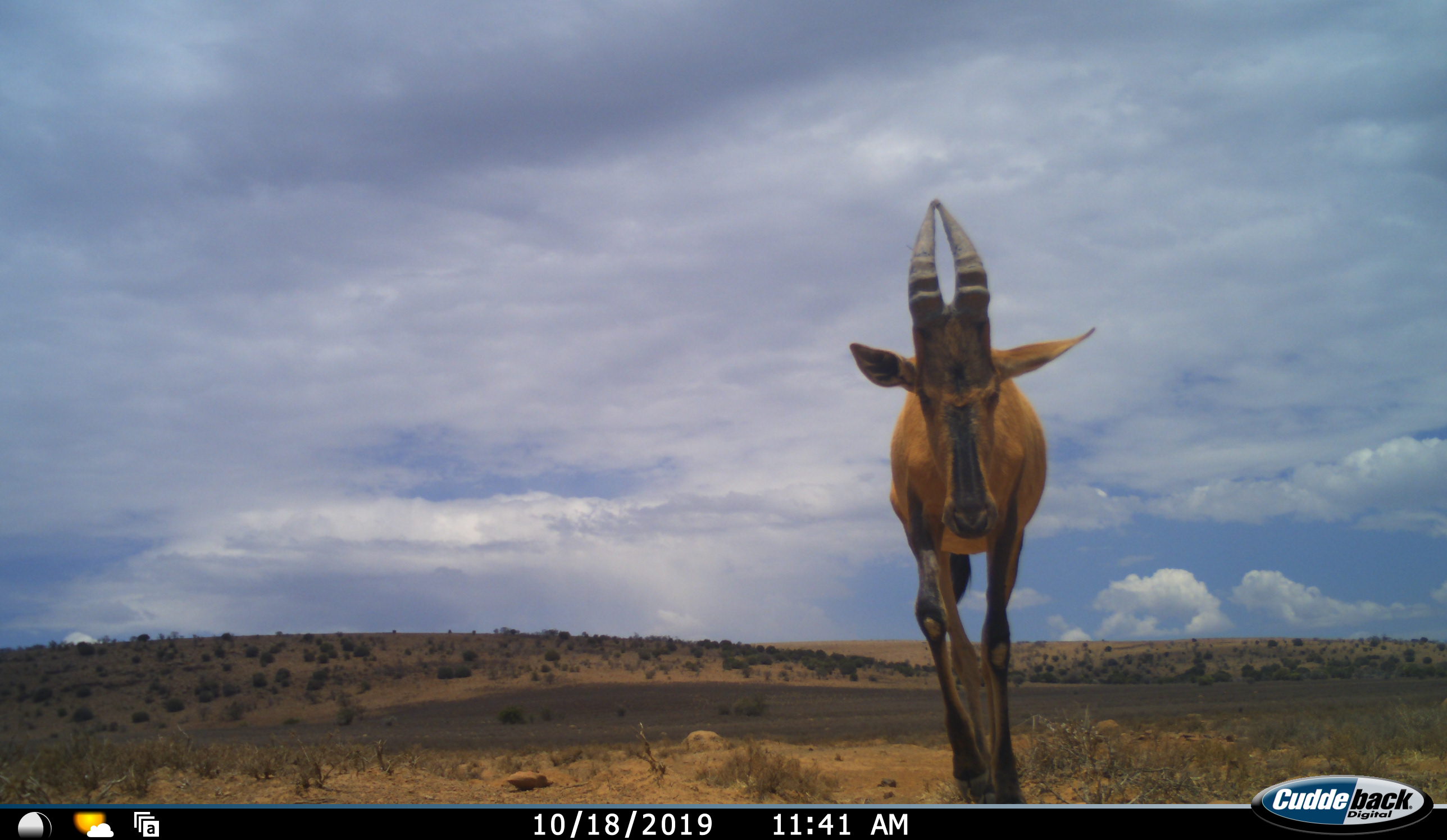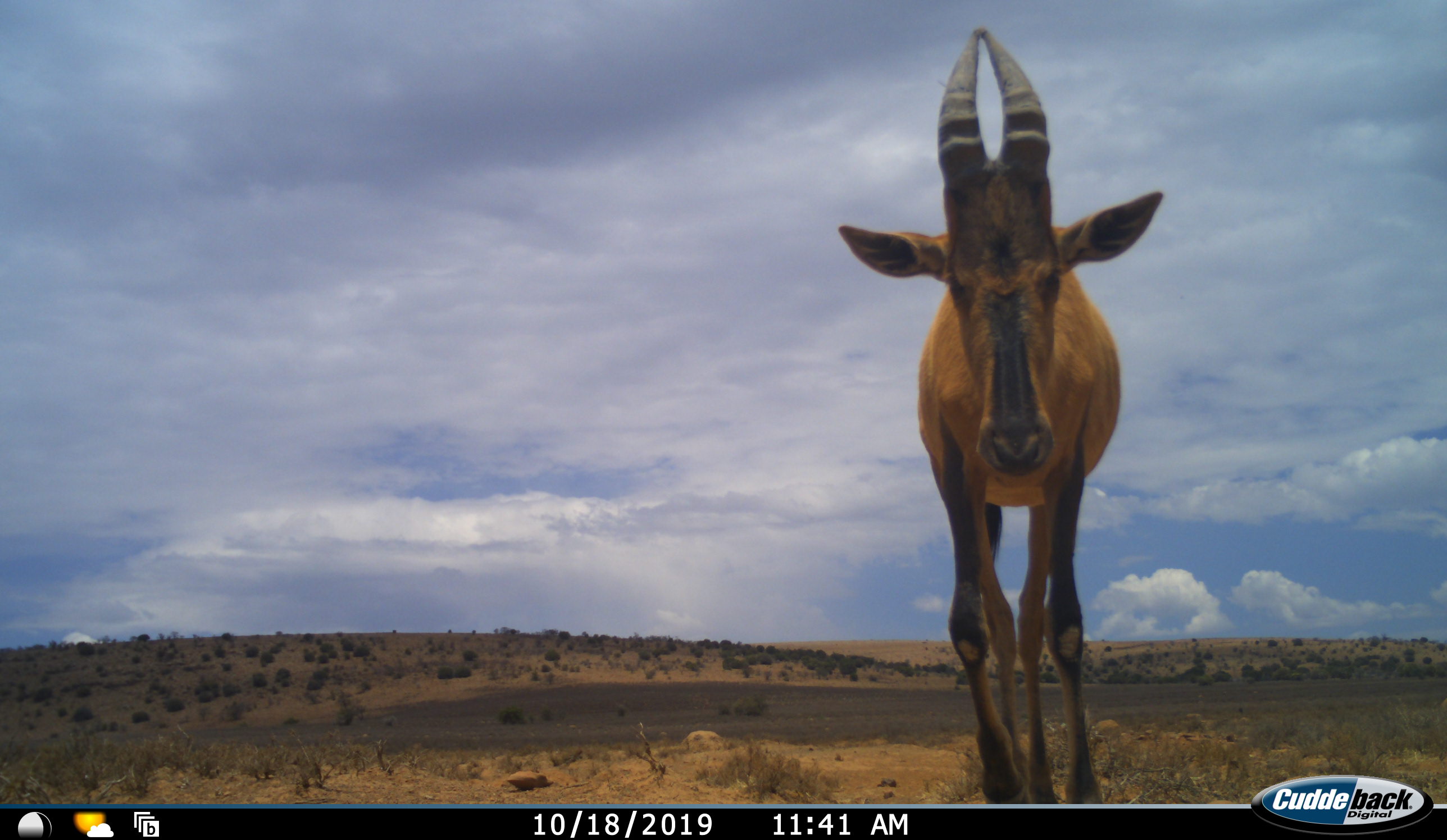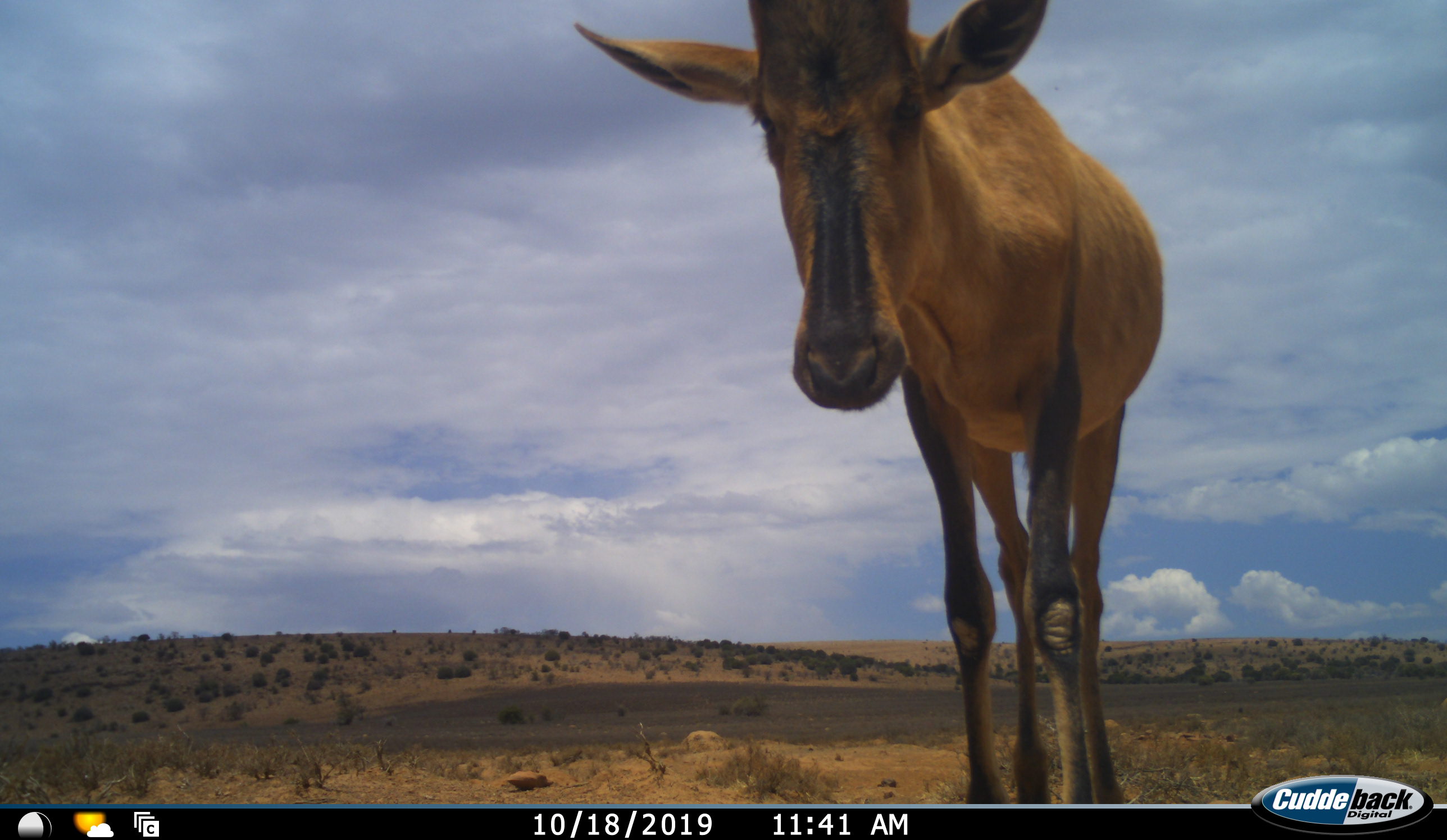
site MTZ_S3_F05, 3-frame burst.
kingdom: Animalia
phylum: Chordata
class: Mammalia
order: Artiodactyla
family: Bovidae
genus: Alcelaphus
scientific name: Alcelaphus buselaphus caama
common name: red hartebeest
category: hartebeestred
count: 1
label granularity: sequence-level